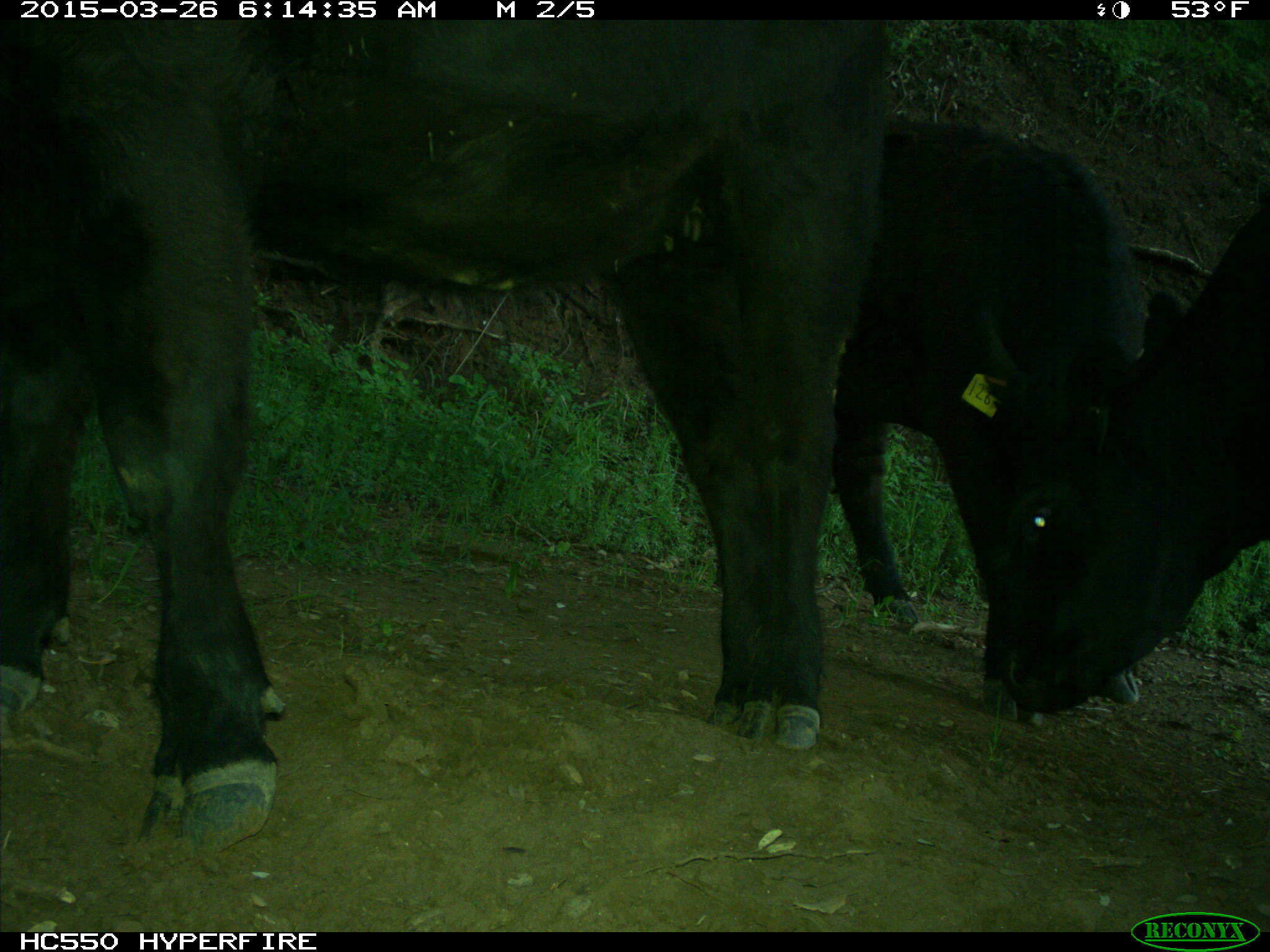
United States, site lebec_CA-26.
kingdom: Animalia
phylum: Chordata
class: Mammalia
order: Artiodactyla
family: Bovidae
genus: Bos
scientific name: Bos taurus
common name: domestic cow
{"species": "Bos taurus (domestic cow)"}